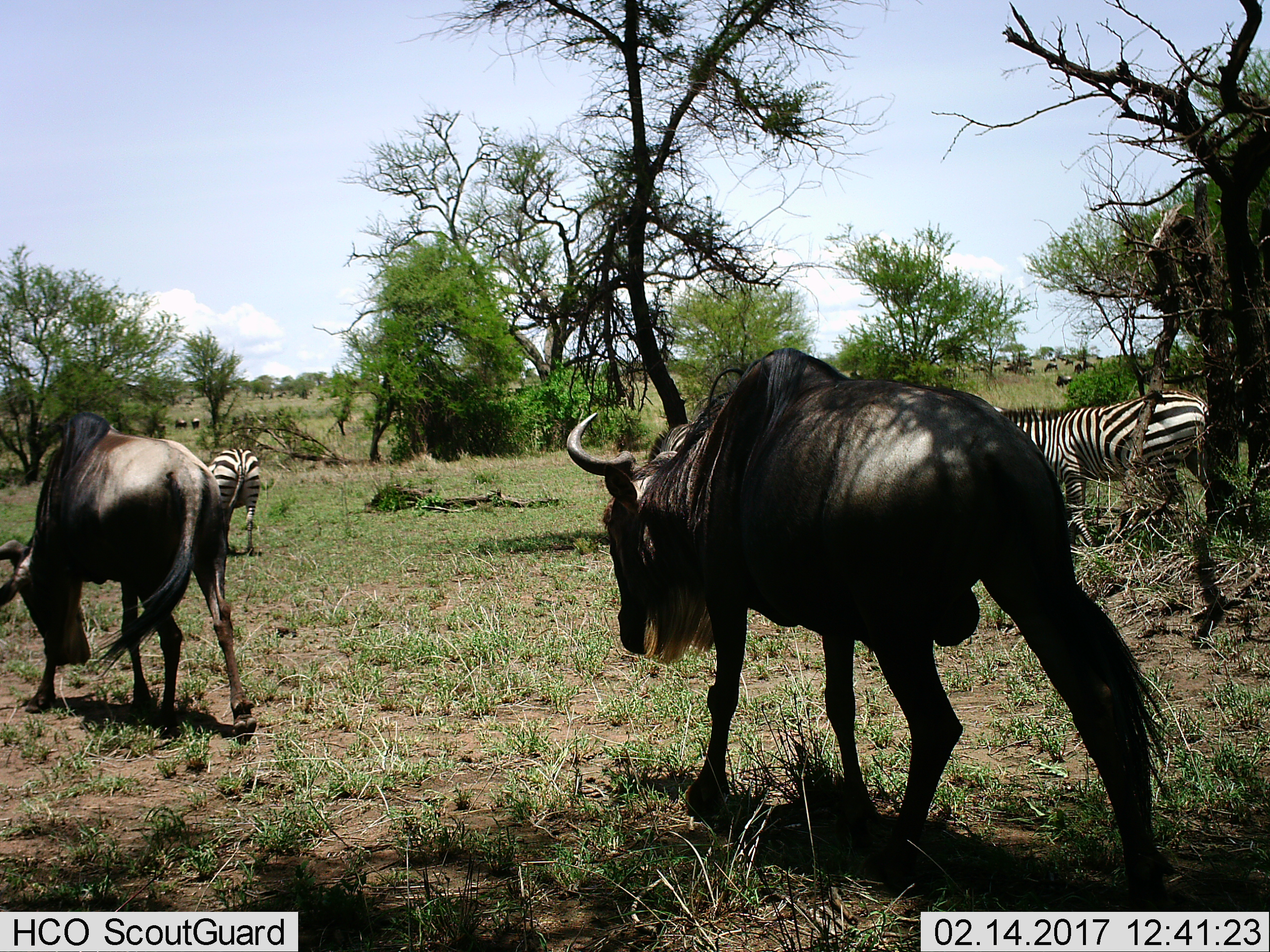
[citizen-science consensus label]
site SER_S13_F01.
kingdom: Animalia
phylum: Chordata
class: Mammalia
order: Artiodactyla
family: Bovidae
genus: Connochaetes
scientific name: Connochaetes taurinus taurinus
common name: blue wildebeest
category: wildebeestblue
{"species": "wildebeestblue (blue wildebeest) (Connochaetes taurinus taurinus)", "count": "11-50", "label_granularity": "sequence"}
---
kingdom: Animalia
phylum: Chordata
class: Mammalia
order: Perissodactyla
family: Equidae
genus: Equus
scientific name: Equus quagga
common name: plains zebra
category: zebraplains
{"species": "zebraplains (plains zebra) (Equus quagga)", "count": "2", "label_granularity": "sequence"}